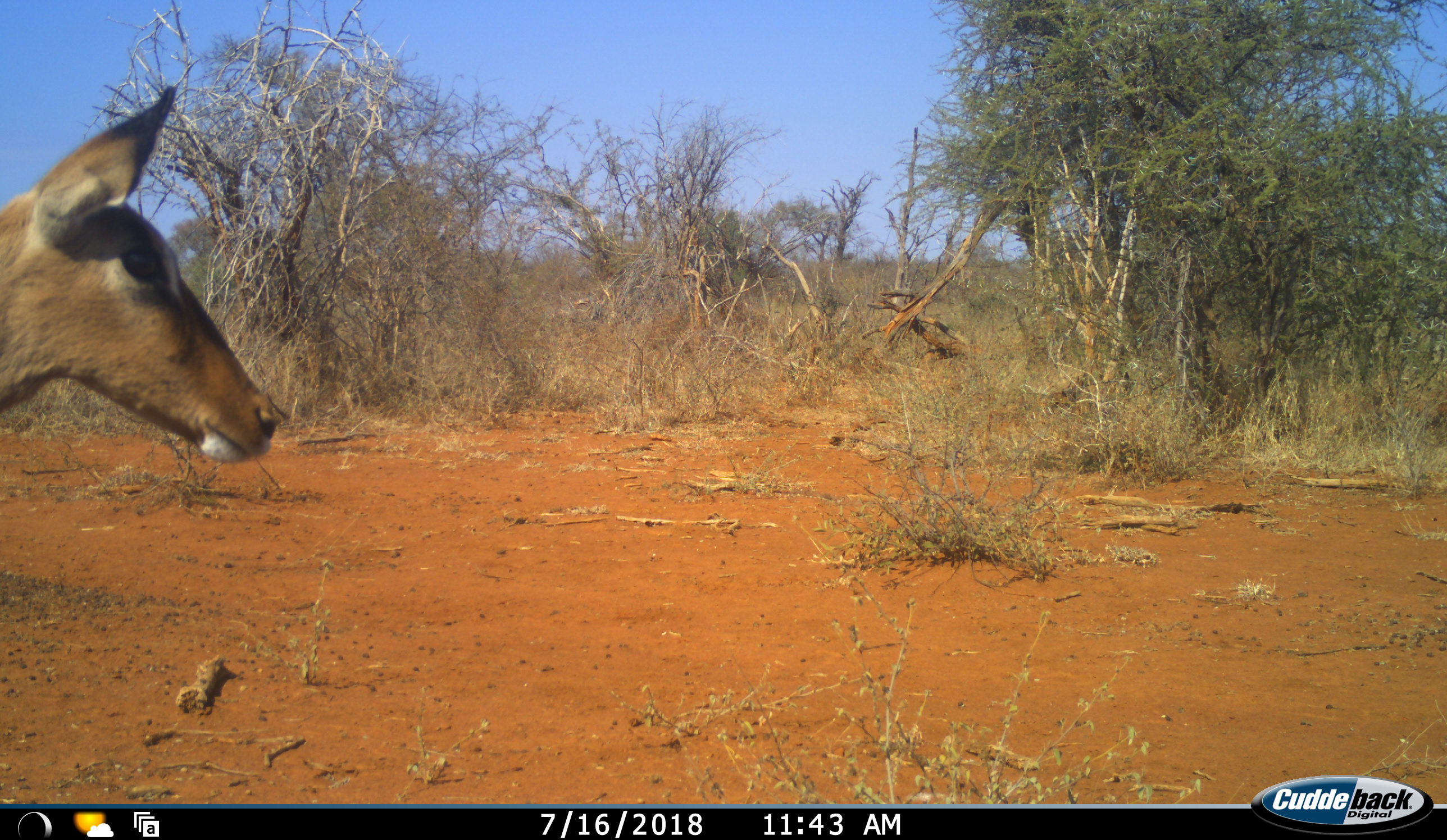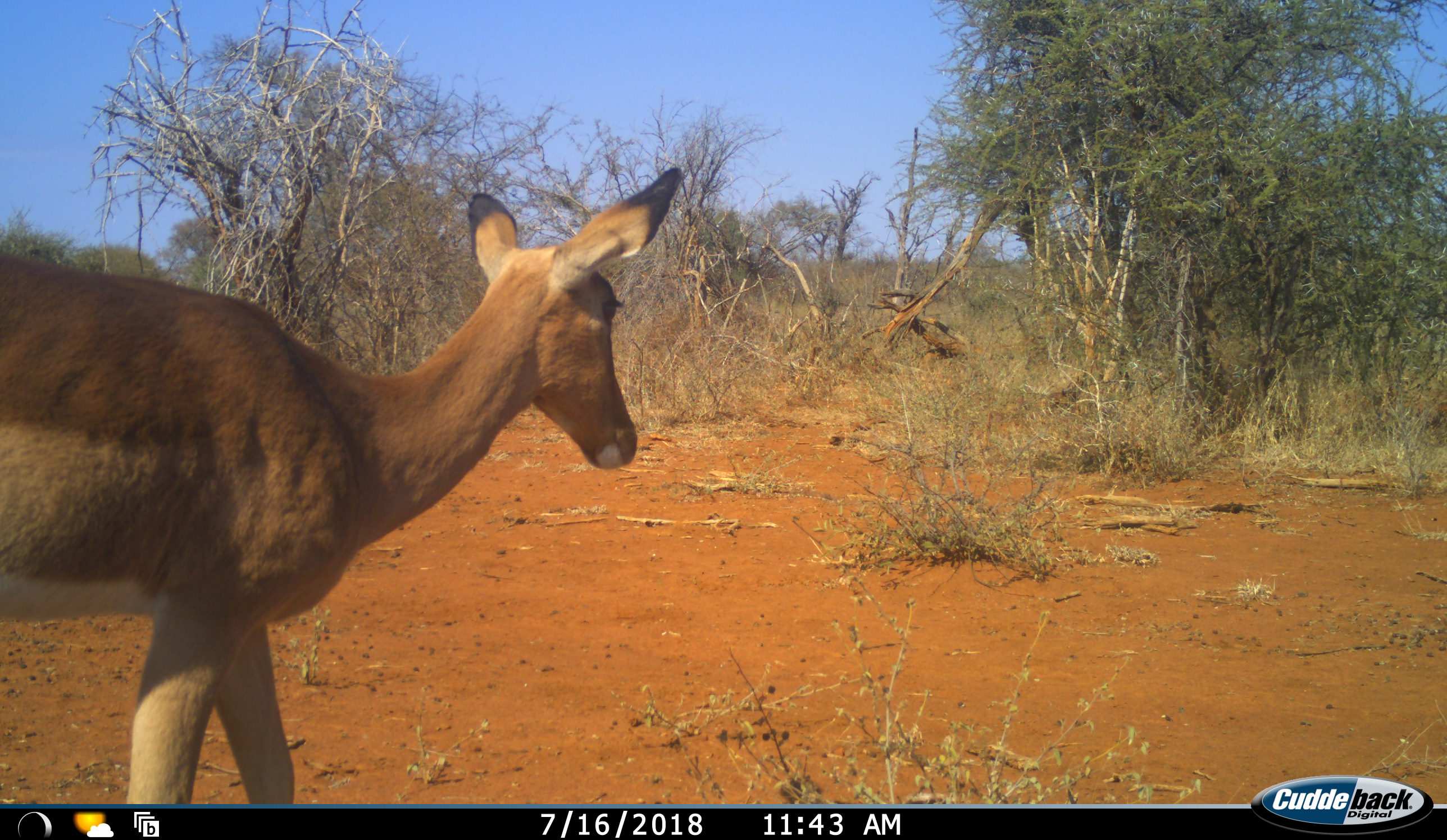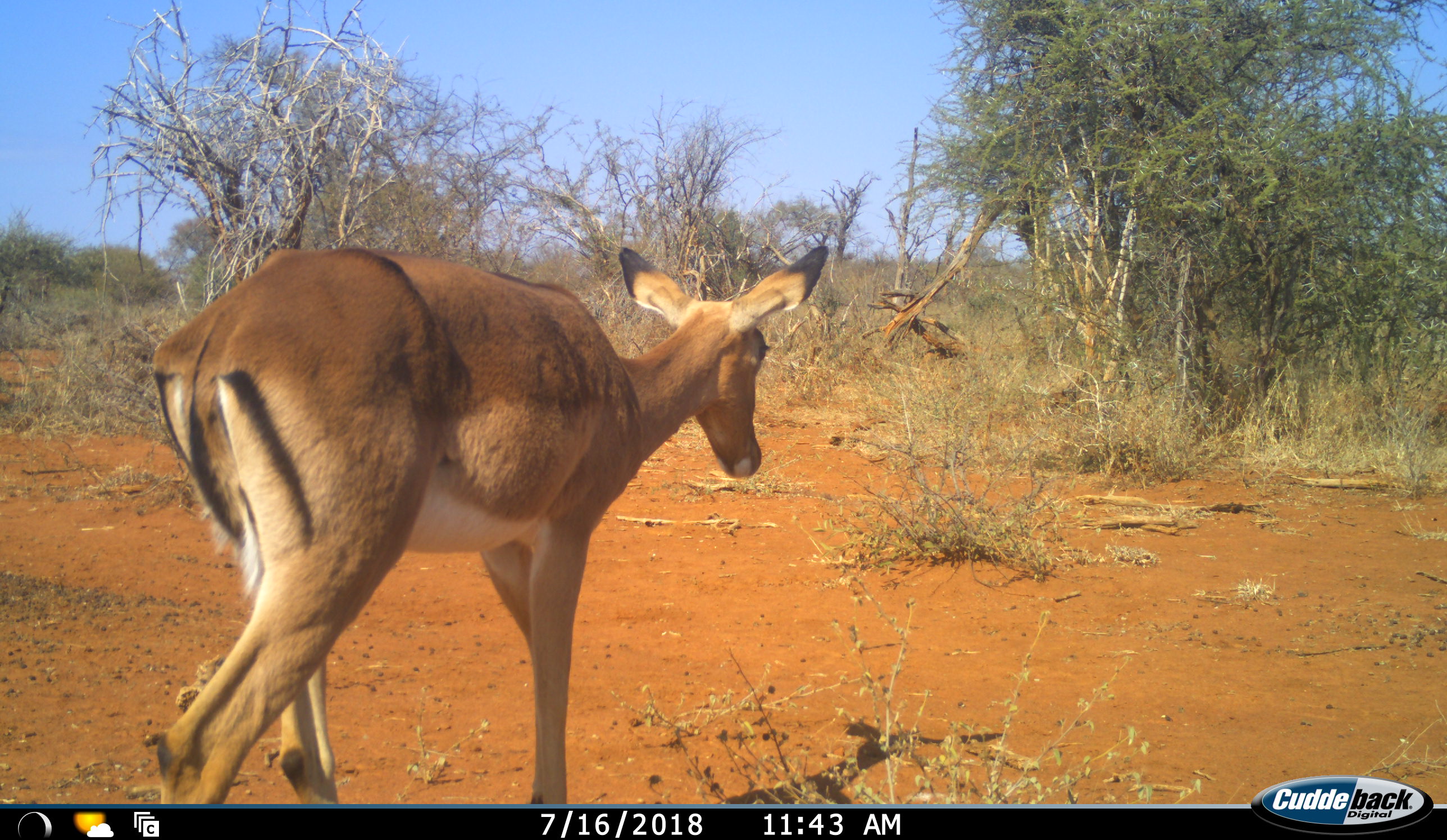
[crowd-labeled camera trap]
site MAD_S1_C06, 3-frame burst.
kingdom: Animalia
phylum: Chordata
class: Mammalia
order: Artiodactyla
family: Bovidae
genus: Aepyceros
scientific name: Aepyceros melampus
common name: impala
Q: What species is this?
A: Impala (Aepyceros melampus).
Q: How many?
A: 1.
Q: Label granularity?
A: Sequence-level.